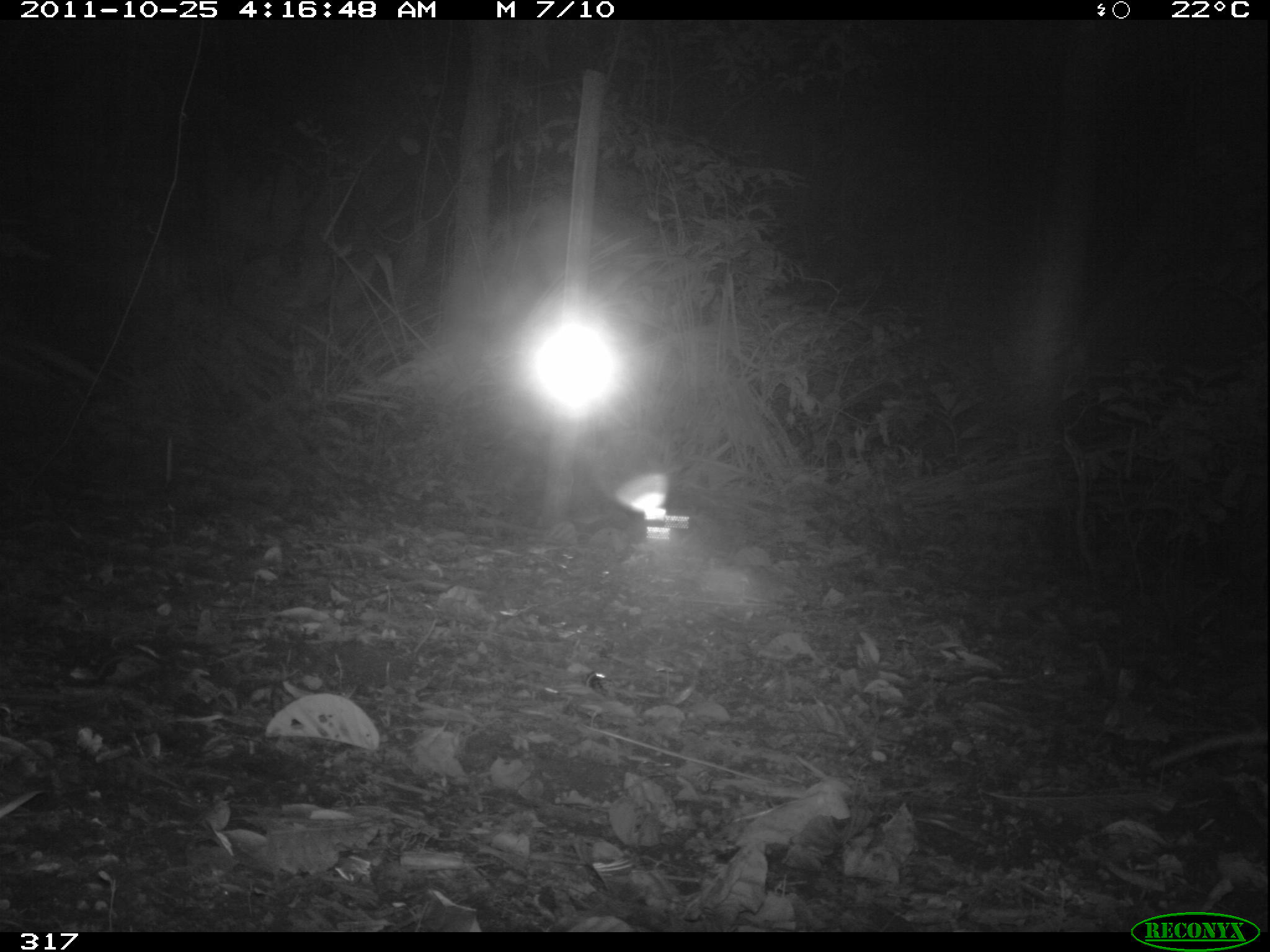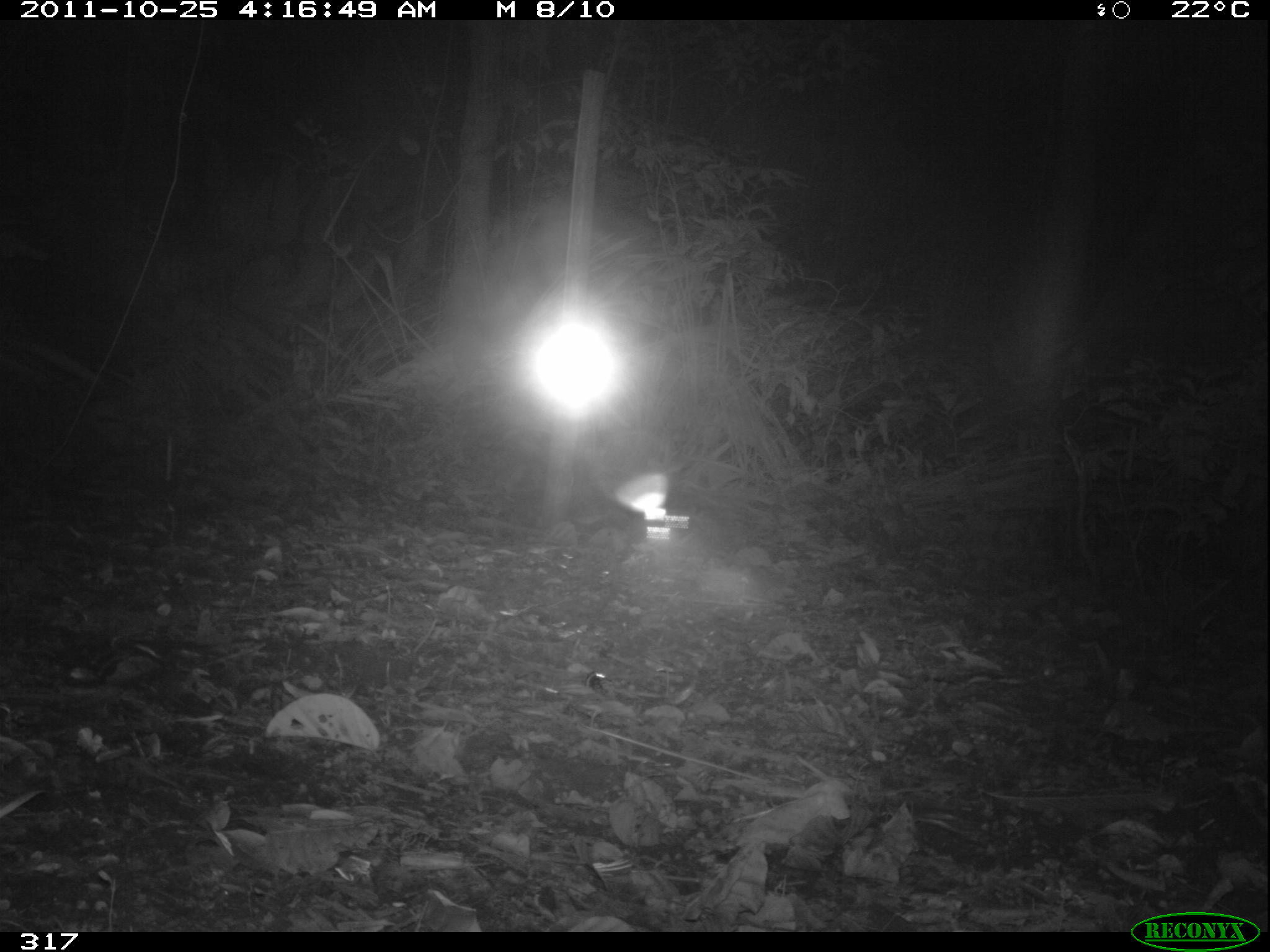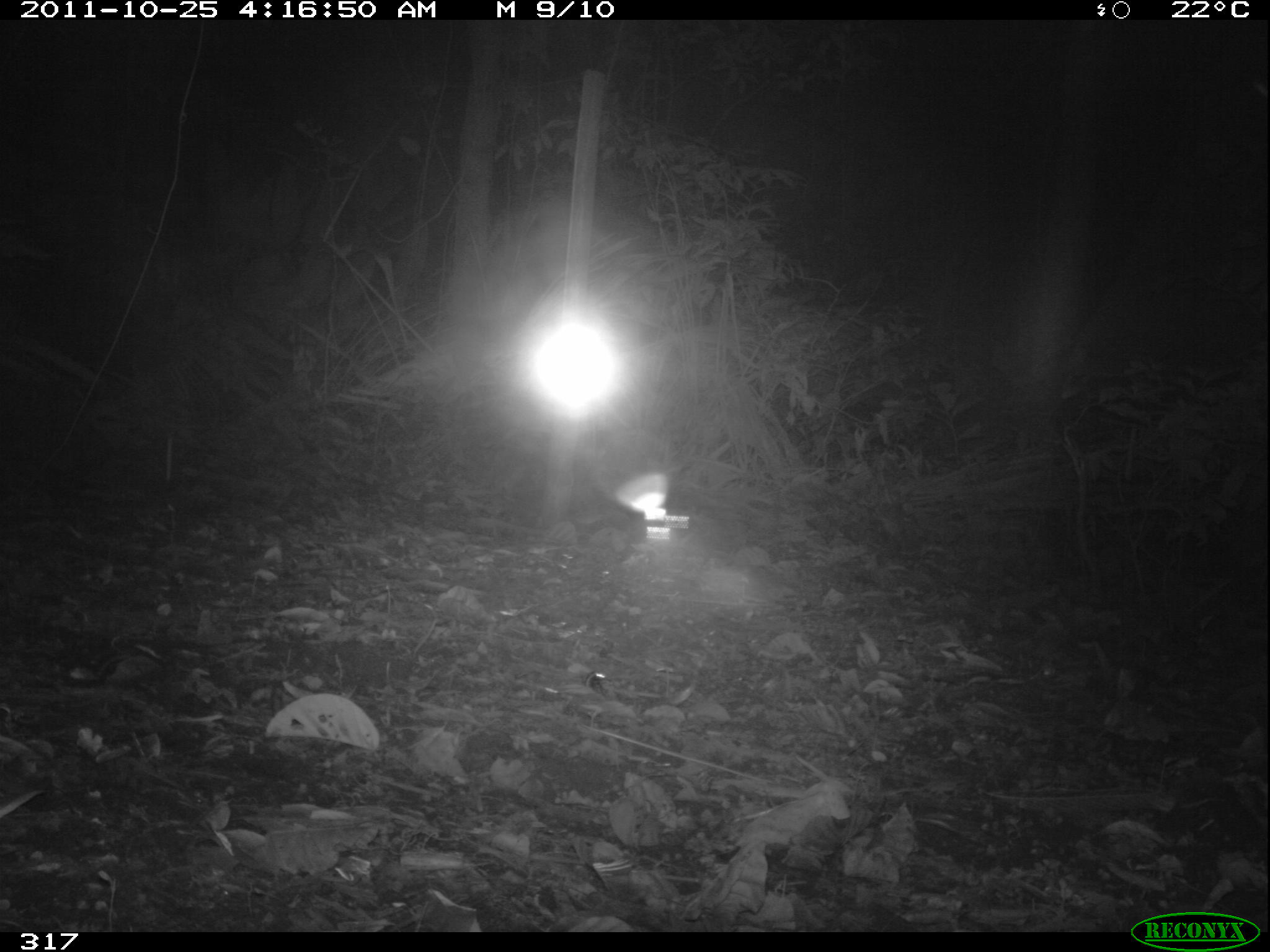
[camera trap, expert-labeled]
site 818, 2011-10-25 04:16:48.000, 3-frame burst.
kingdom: Animalia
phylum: Chordata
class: Mammalia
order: Didelphimorphia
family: Didelphidae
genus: Didelphis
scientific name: Didelphis marsupialis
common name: southern opossum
Didelphis marsupialis (southern opossum).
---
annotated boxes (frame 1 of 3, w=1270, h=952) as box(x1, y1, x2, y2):
didelphis marsupialis: box(1150, 730, 1265, 769)